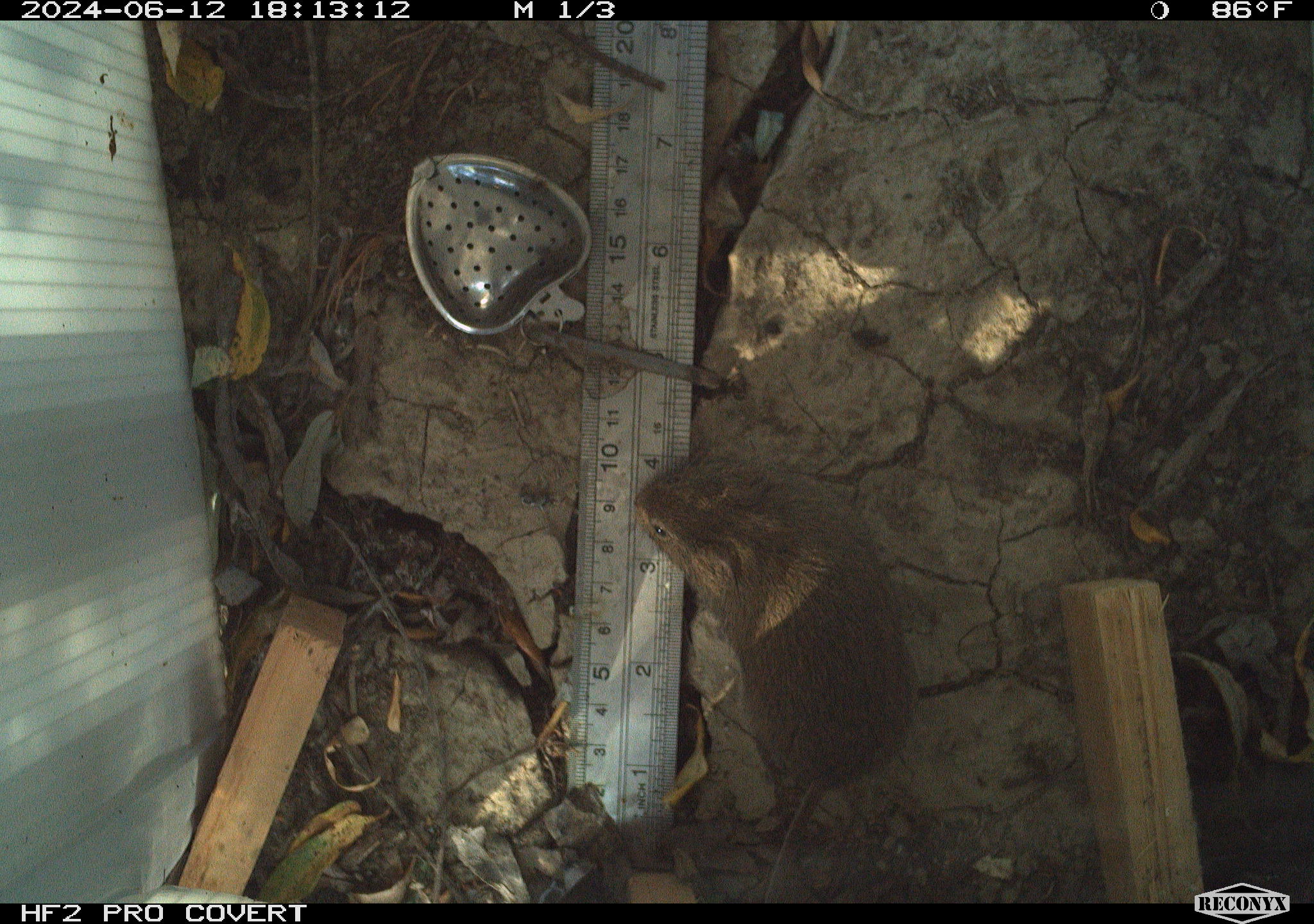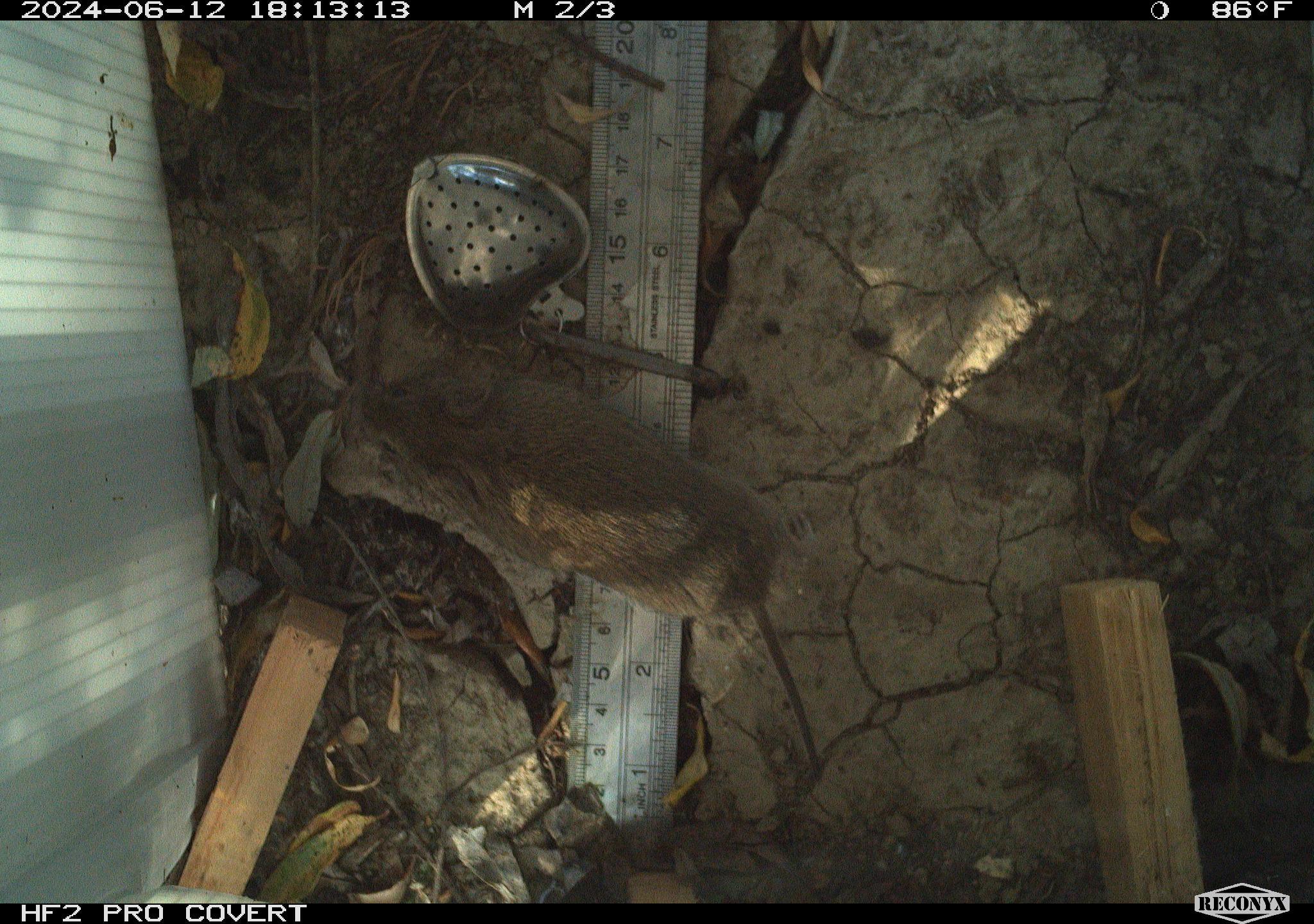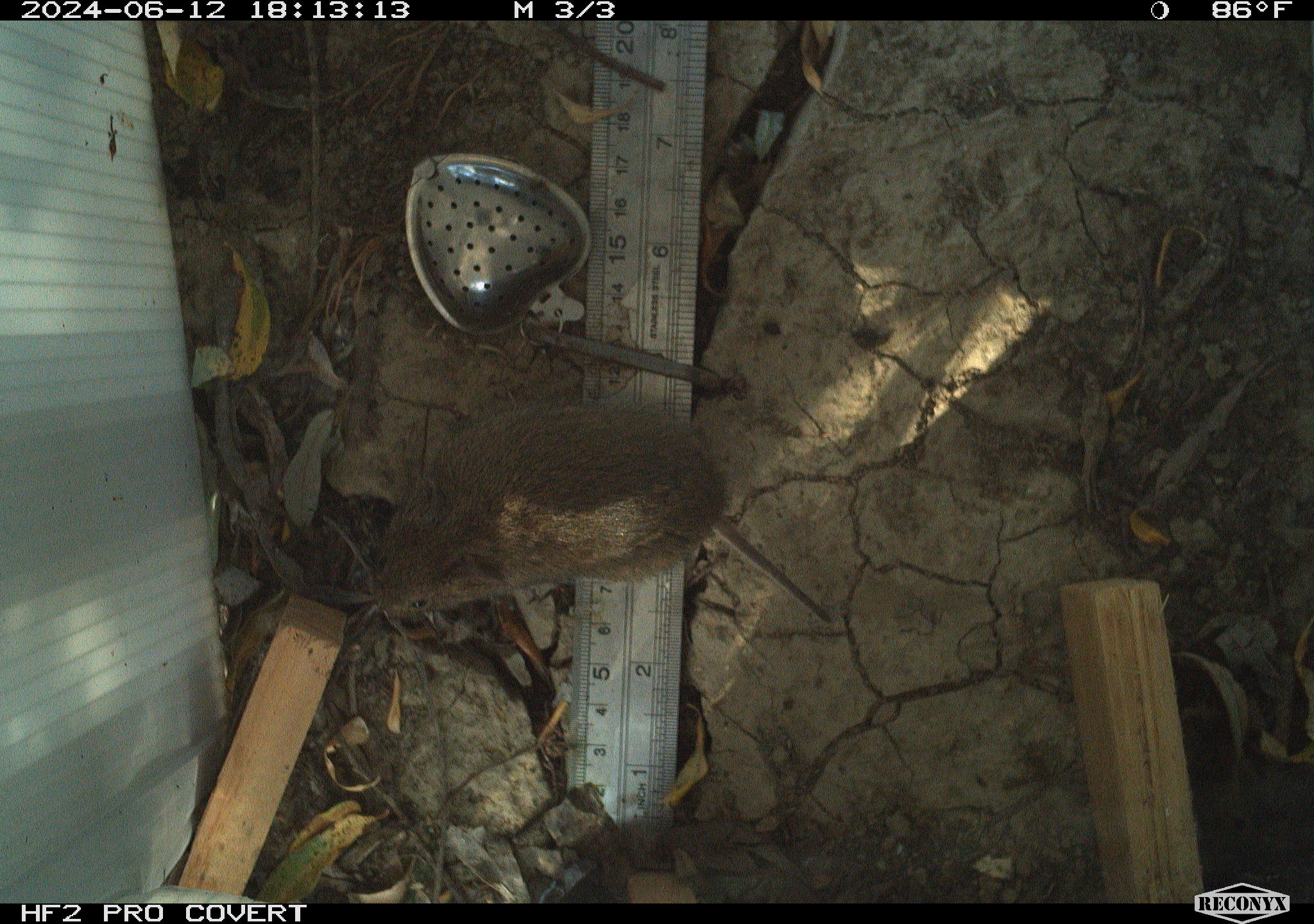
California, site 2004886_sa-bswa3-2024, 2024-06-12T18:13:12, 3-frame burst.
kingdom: Animalia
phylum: Chordata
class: Mammalia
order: Rodentia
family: Cricetidae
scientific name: Arvicolinae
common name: voles, lemmings, and muskrats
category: arvicolinae subfamily